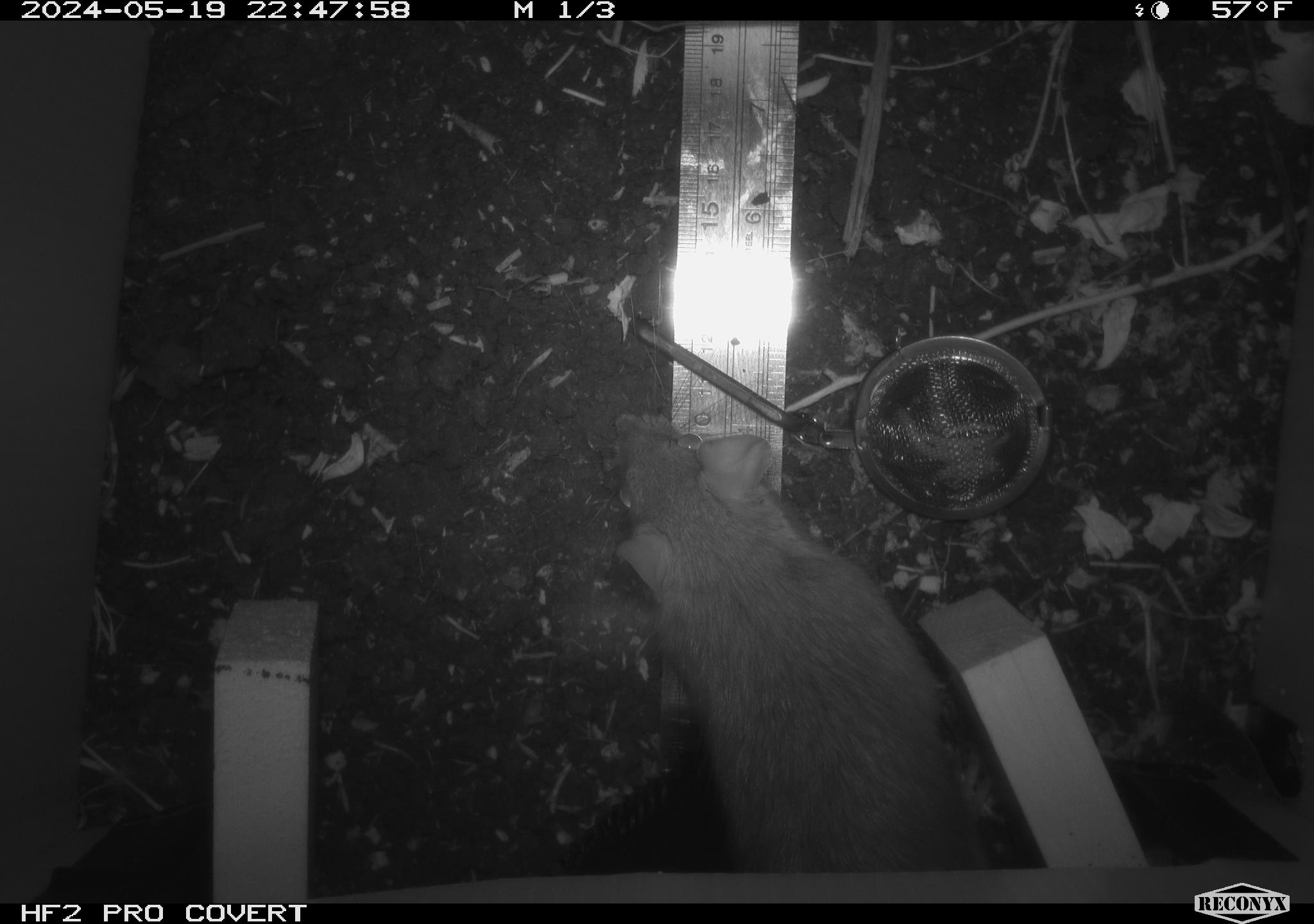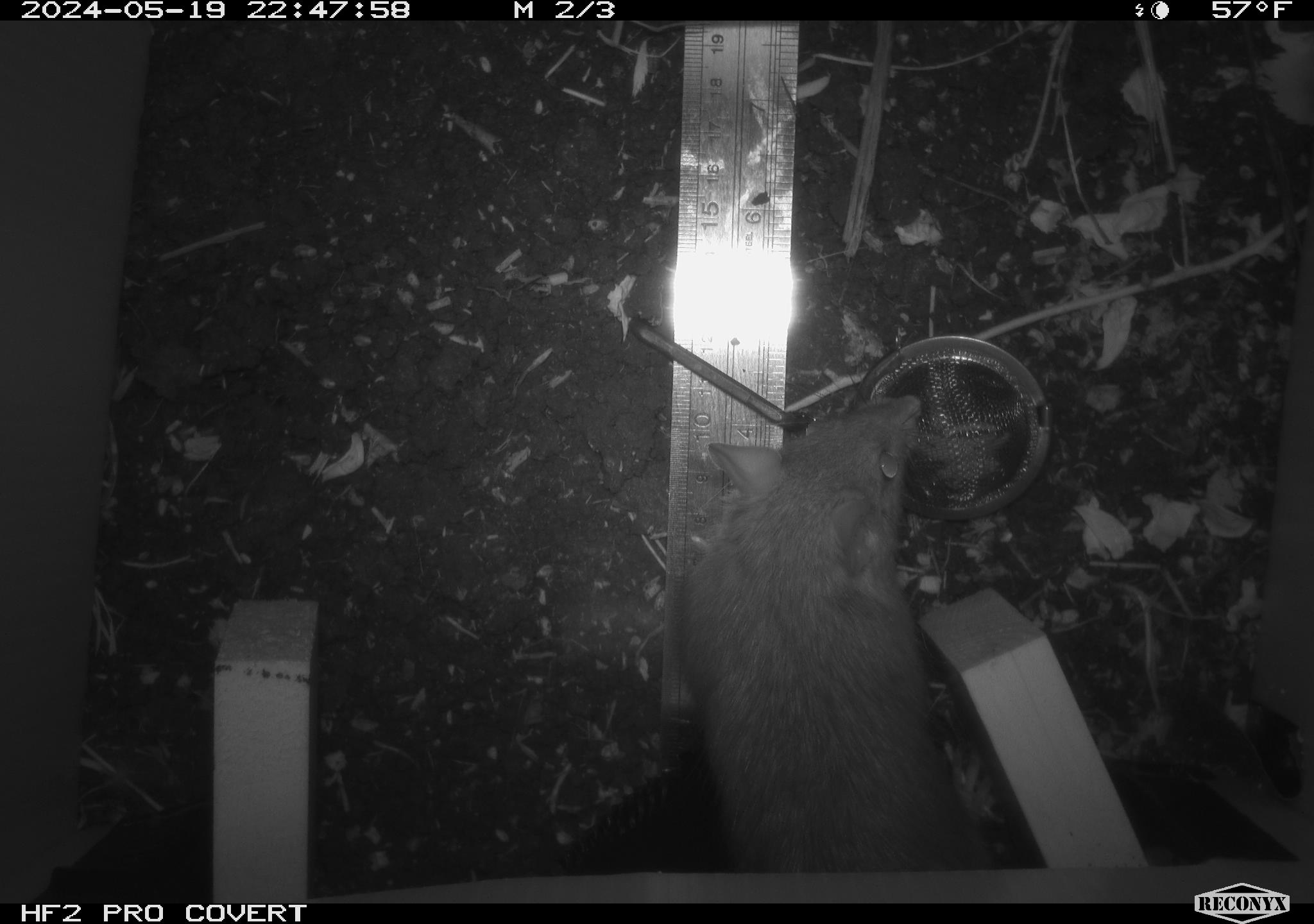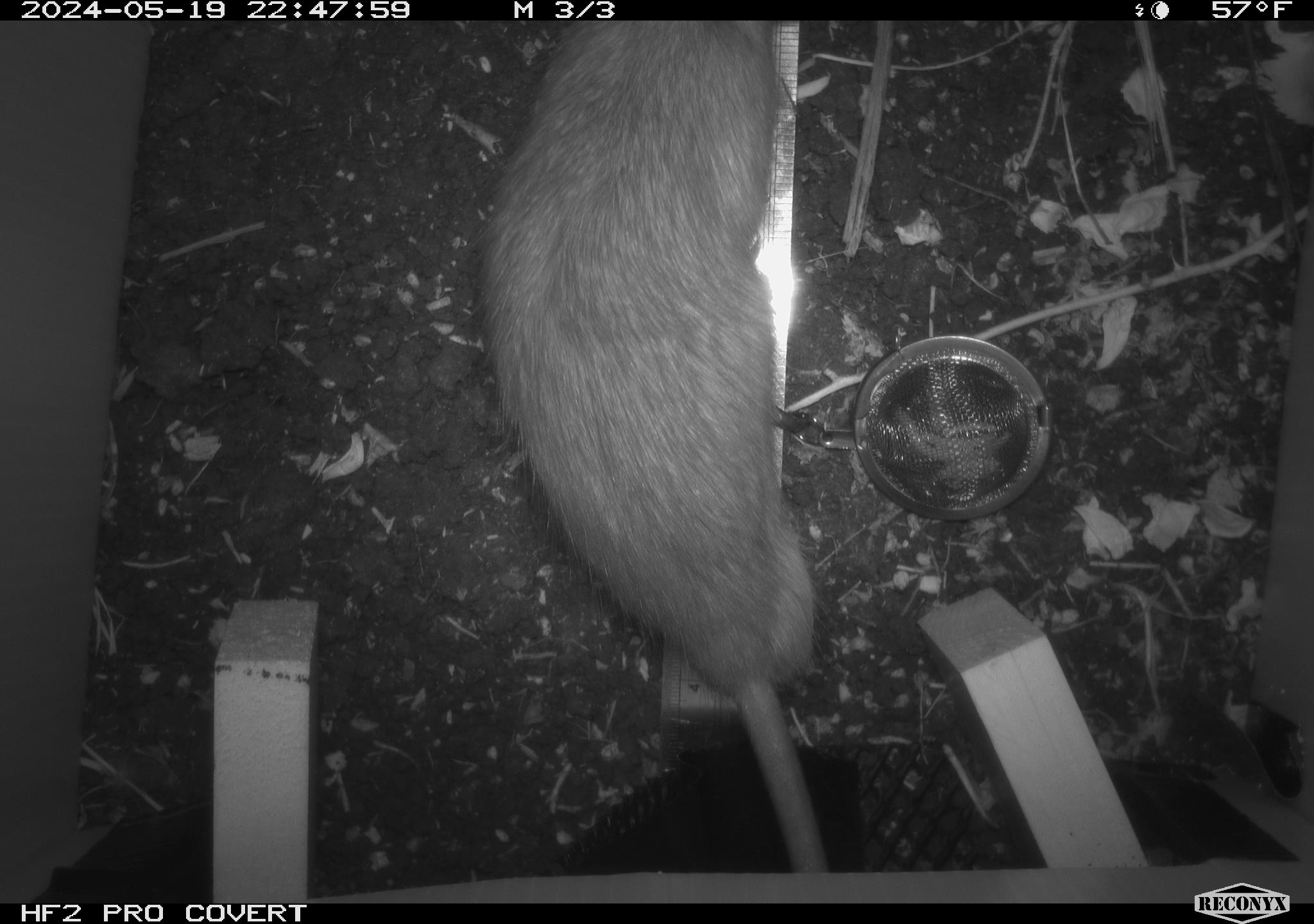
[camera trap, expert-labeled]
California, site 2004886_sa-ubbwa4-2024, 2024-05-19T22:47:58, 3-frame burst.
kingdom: Animalia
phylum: Chordata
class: Mammalia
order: Rodentia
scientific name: Rodentia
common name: woodrat or rat or mouse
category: woodrat or rat or mouse species